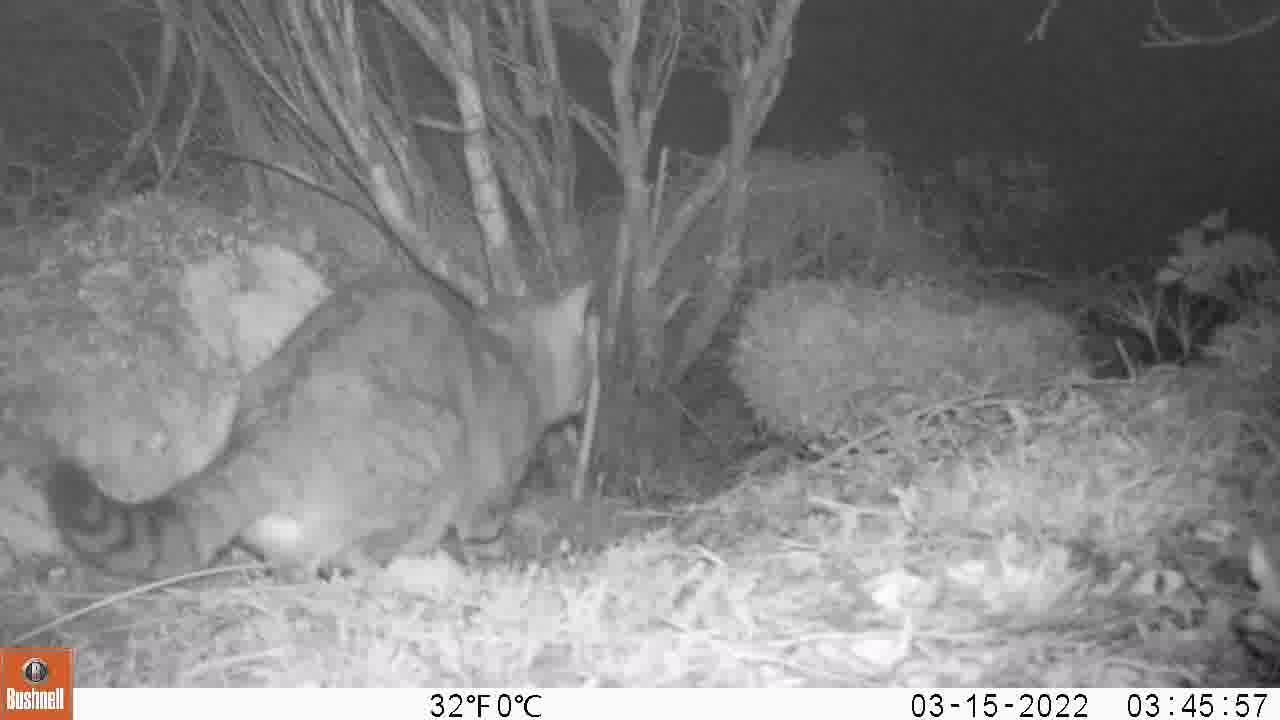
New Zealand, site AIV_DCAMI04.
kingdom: Animalia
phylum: Chordata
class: Mammalia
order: Carnivora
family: Felidae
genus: Felis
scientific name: Felis catus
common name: domestic cat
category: cat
Cat (domestic cat) (Felis catus).